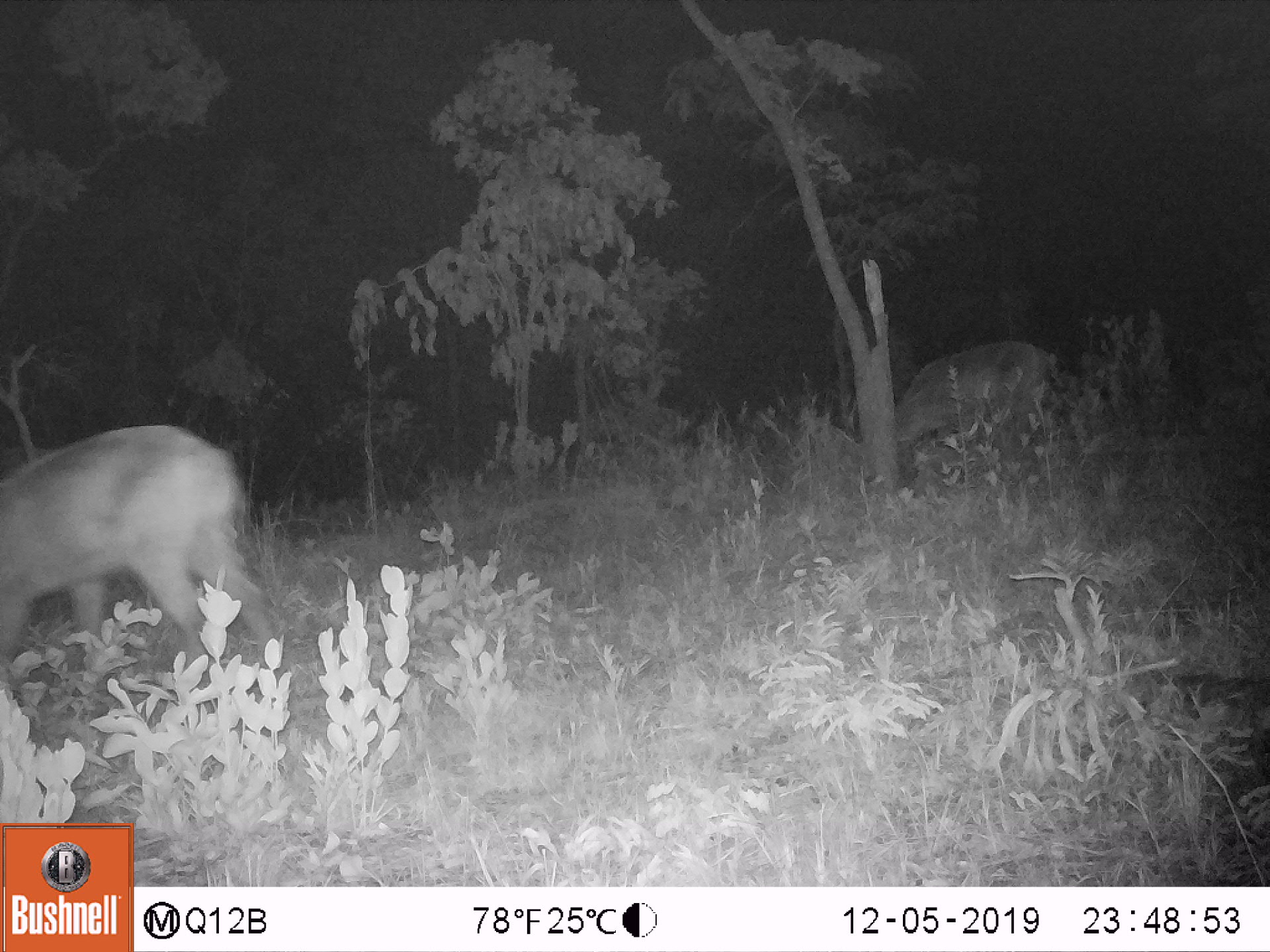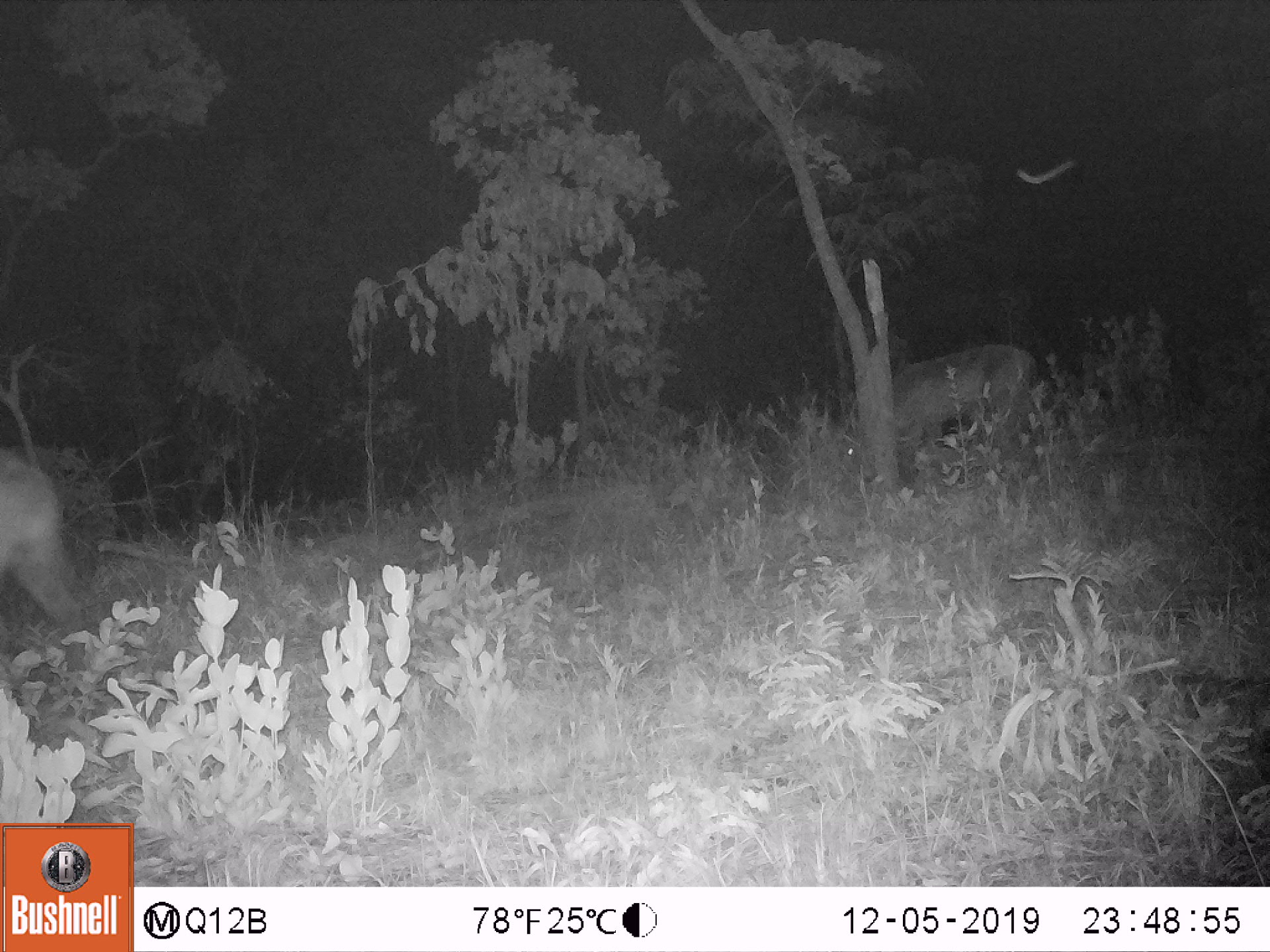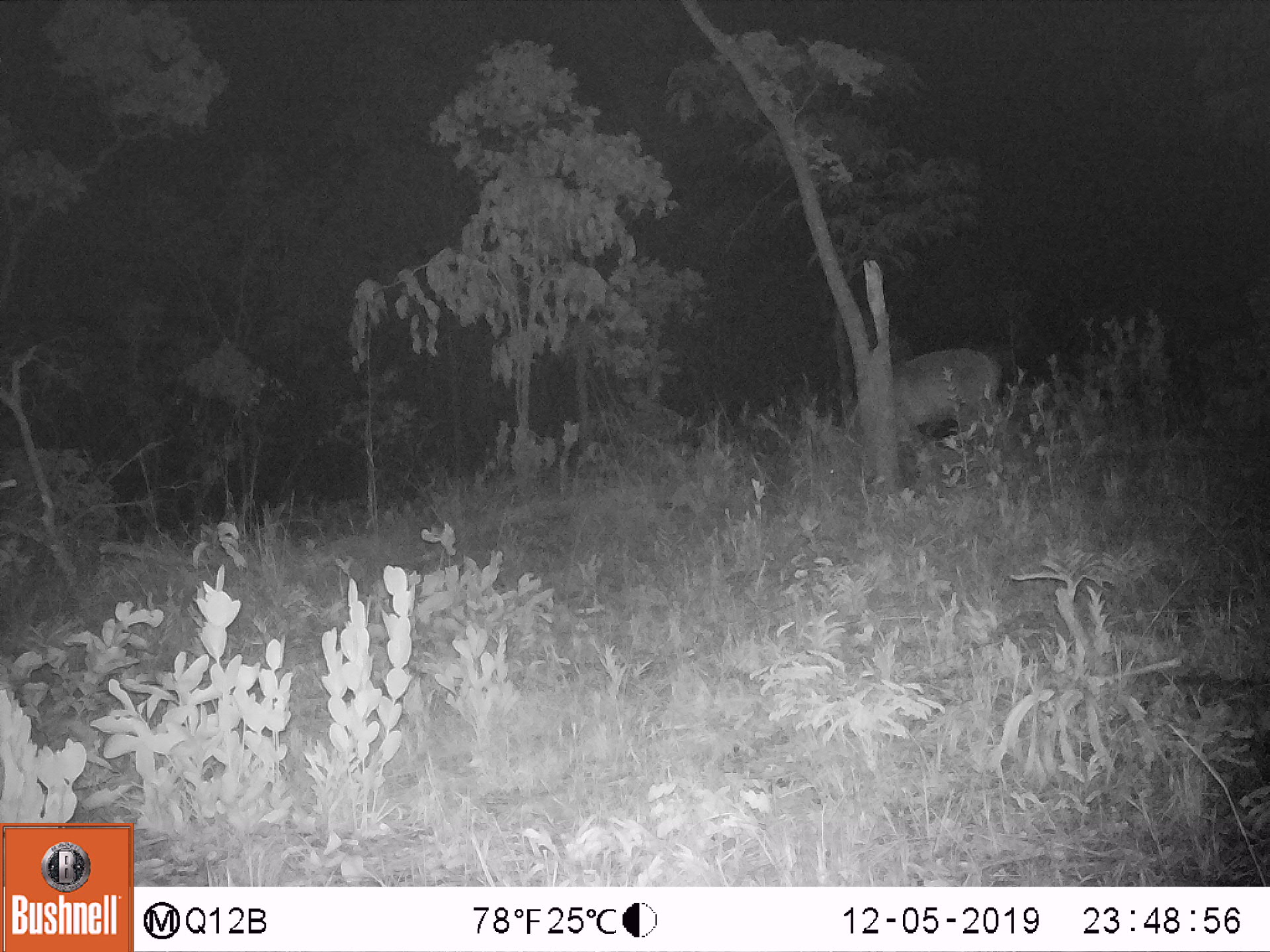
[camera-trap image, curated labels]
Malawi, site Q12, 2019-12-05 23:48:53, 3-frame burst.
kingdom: Animalia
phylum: Chordata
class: Mammalia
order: Artiodactyla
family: Bovidae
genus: Kobus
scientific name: Kobus ellipsiprymnus ellipsiprymnus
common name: common waterbuck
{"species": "common waterbuck (Kobus ellipsiprymnus ellipsiprymnus)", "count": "2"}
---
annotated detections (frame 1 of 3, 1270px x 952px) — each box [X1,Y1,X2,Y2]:
common waterbuck: [8,417,283,675]; [894,327,1061,463]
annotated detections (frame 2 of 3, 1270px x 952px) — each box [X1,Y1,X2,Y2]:
common waterbuck: [841,340,1040,473]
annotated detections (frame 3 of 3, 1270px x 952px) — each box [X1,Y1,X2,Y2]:
common waterbuck: [823,340,1010,486]